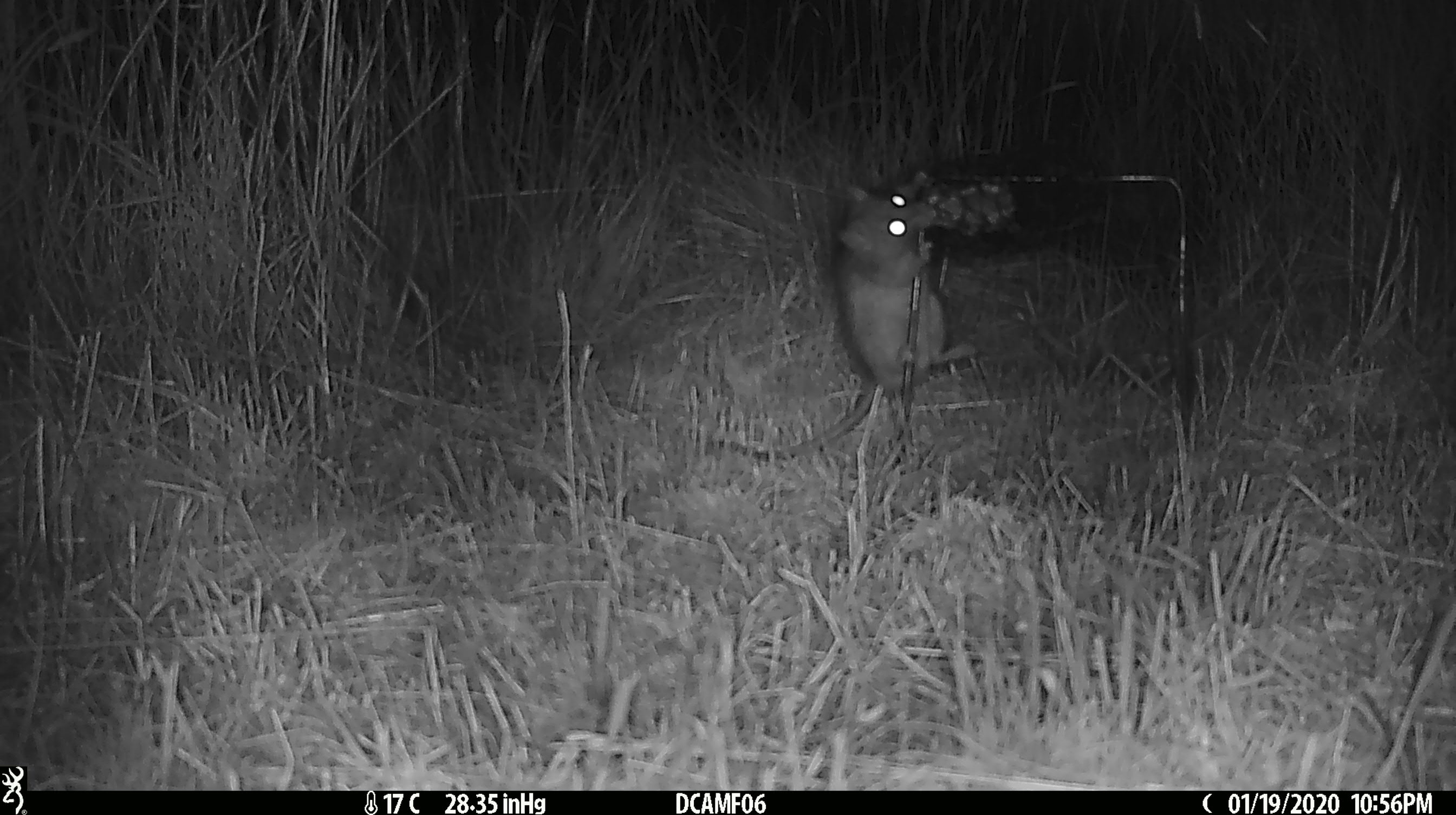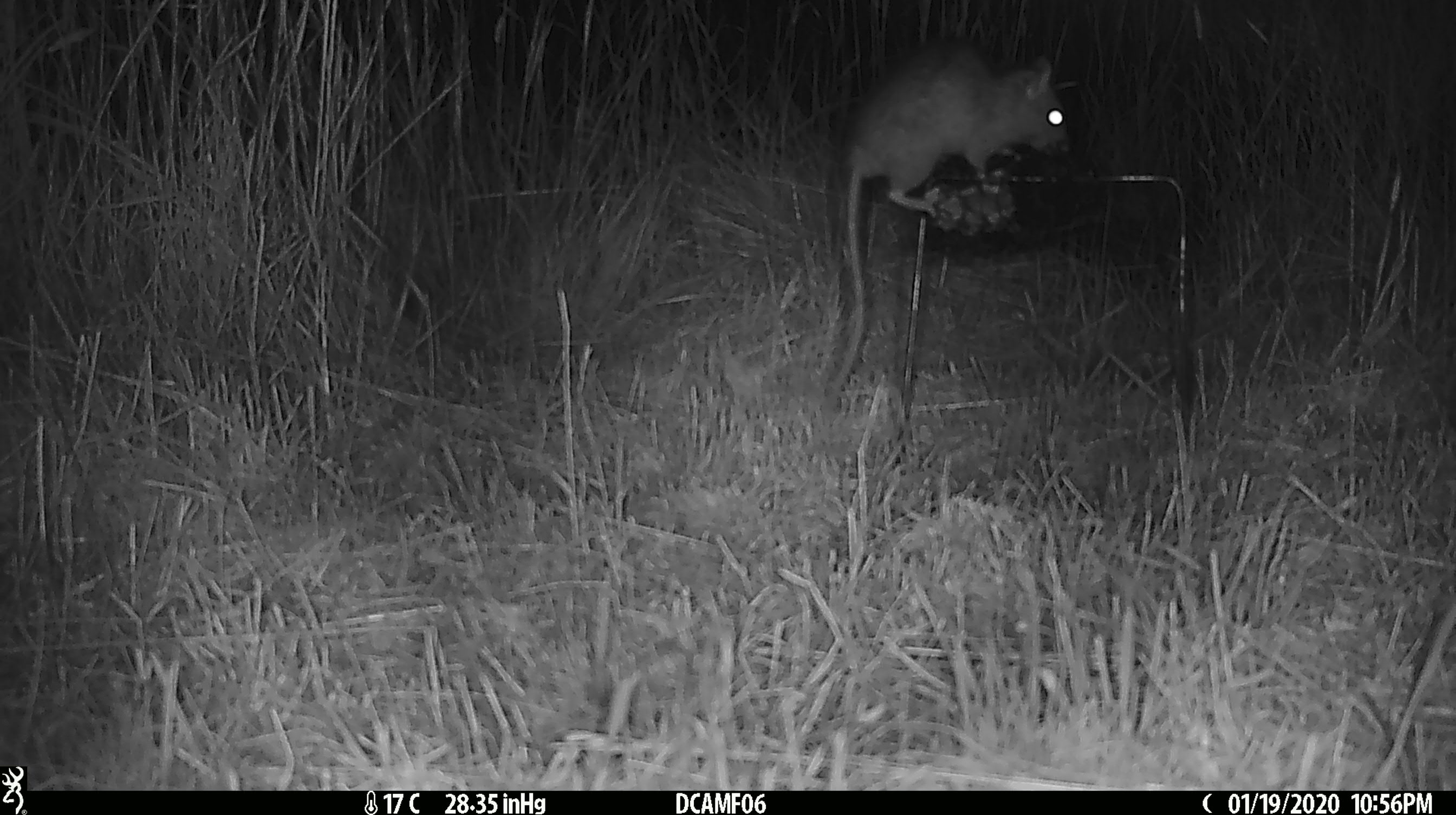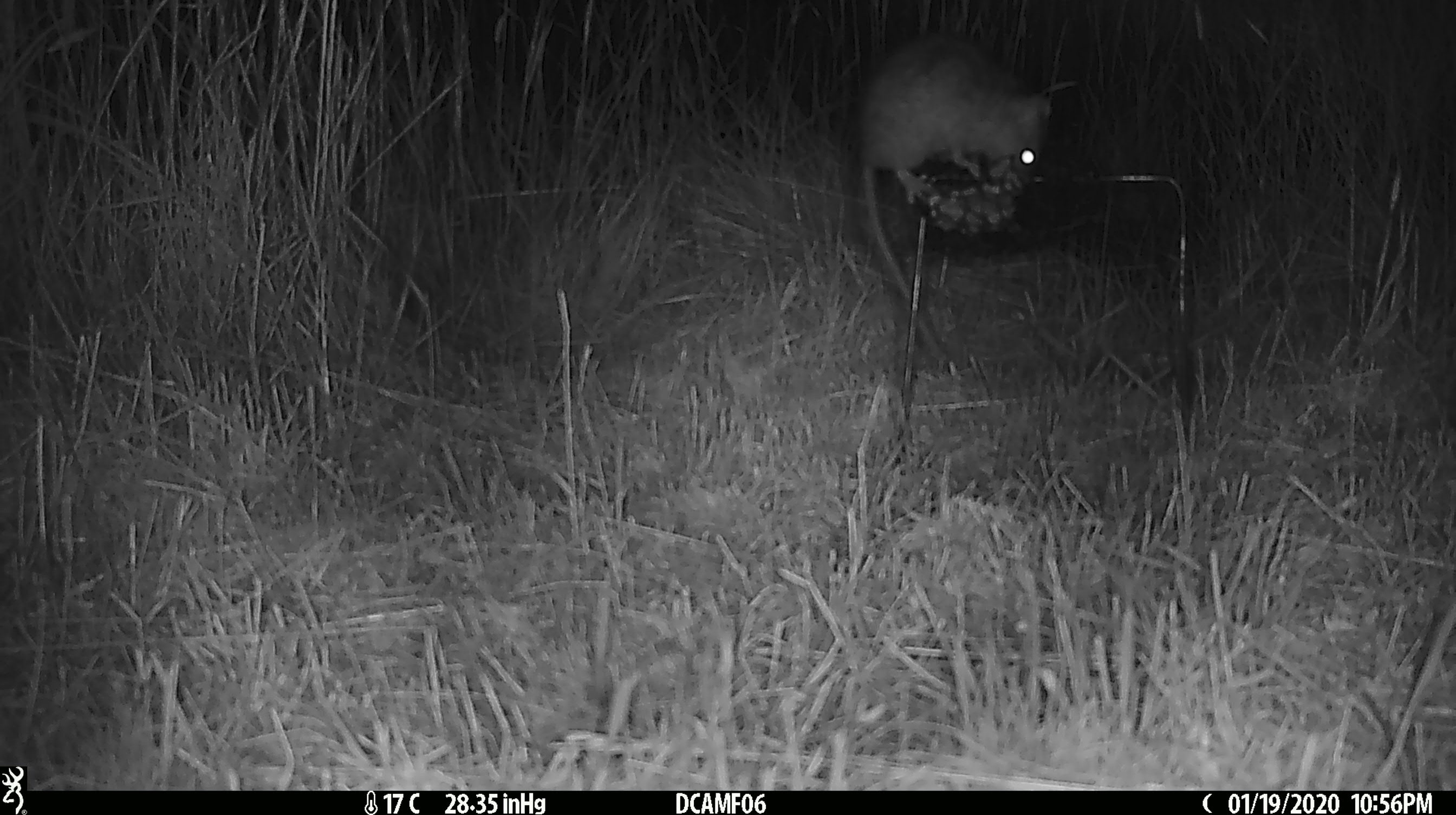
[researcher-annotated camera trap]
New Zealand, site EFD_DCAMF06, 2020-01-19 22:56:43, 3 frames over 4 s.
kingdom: Animalia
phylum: Chordata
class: Mammalia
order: Rodentia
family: Muridae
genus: Rattus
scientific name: Rattus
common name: rat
Rat (Rattus).